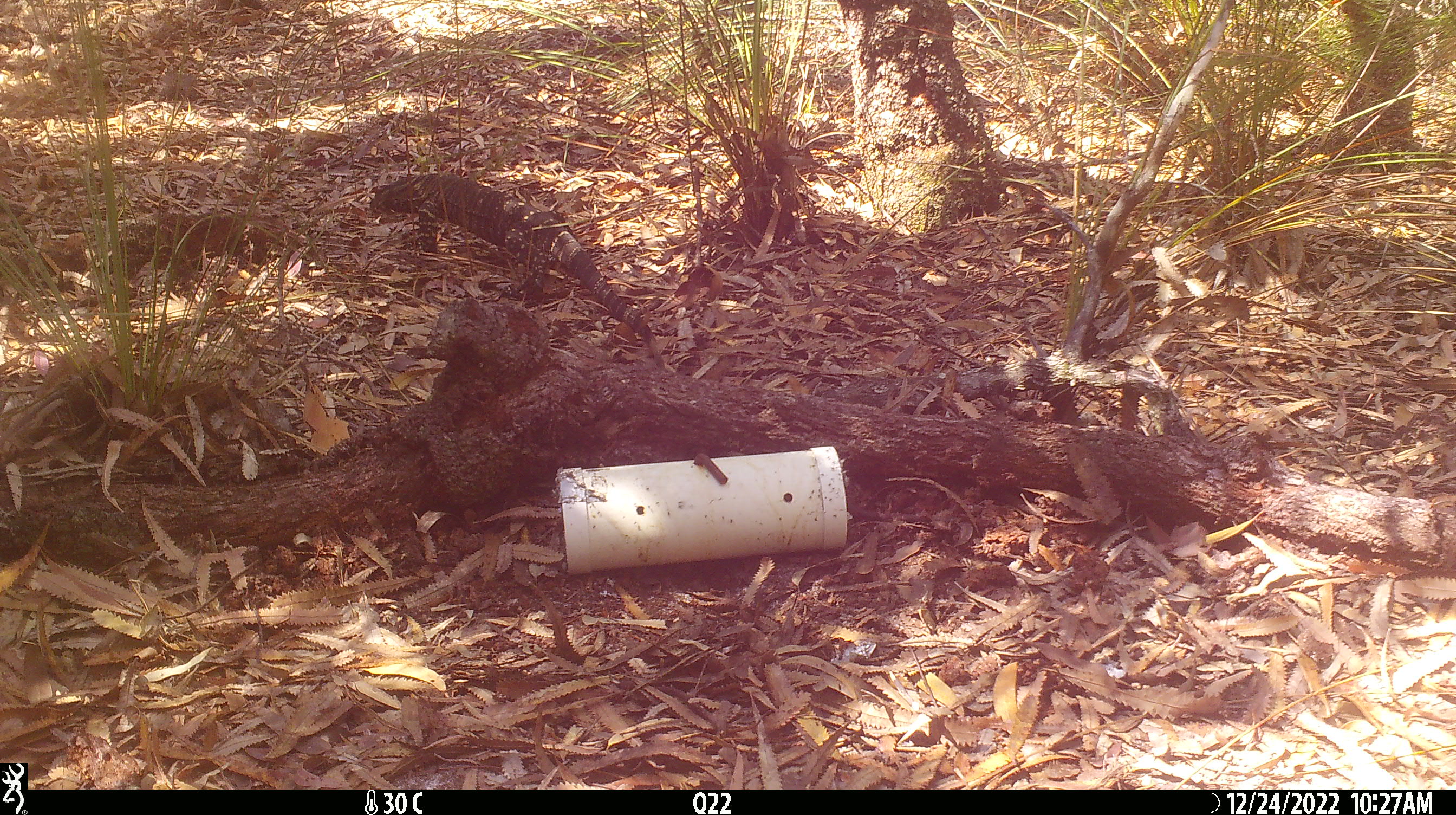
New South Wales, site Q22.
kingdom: Animalia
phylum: Chordata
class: Reptilia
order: Squamata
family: Varanidae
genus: Varanus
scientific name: Varanus varius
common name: lace monitor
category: goanna